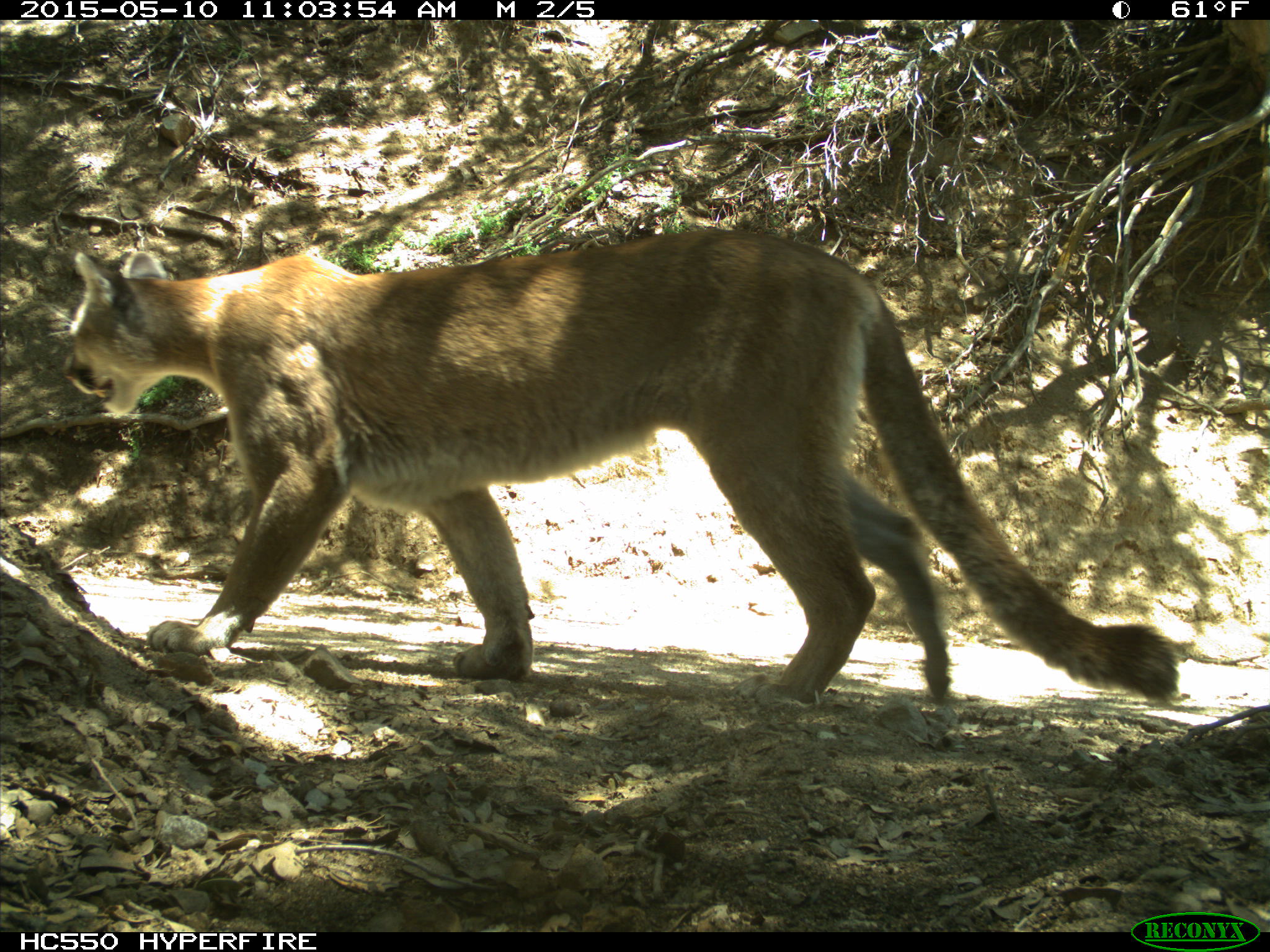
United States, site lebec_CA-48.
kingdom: Animalia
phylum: Chordata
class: Mammalia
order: Carnivora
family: Felidae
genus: Puma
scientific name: Puma concolor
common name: mountain lion